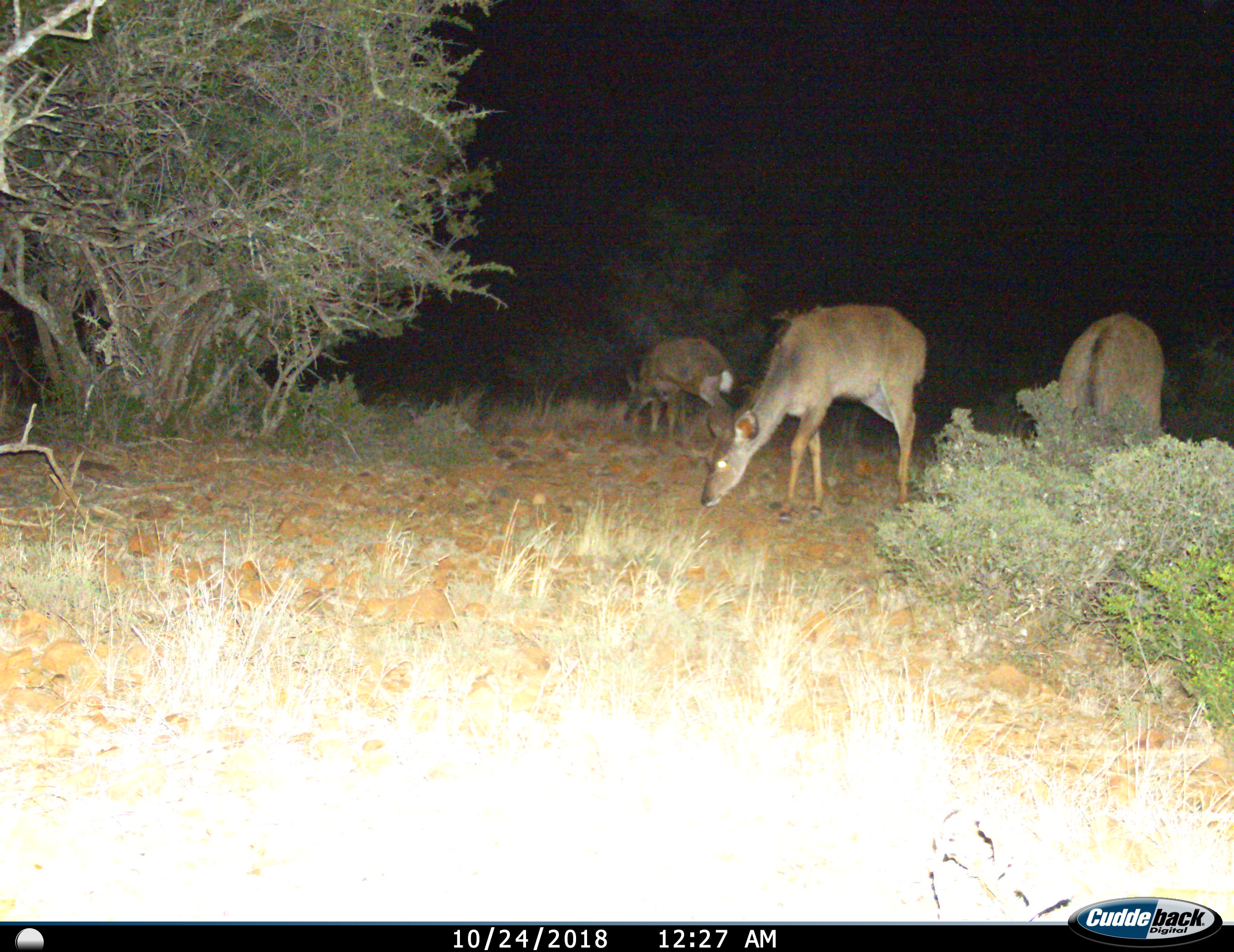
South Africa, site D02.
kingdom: Animalia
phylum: Chordata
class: Mammalia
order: Artiodactyla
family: Bovidae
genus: Tragelaphus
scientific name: Tragelaphus strepsiceros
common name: greater kudu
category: kudu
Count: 3.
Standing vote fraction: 33%.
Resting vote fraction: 0%.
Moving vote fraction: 0%.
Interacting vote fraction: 0%.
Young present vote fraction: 0%.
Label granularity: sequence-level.